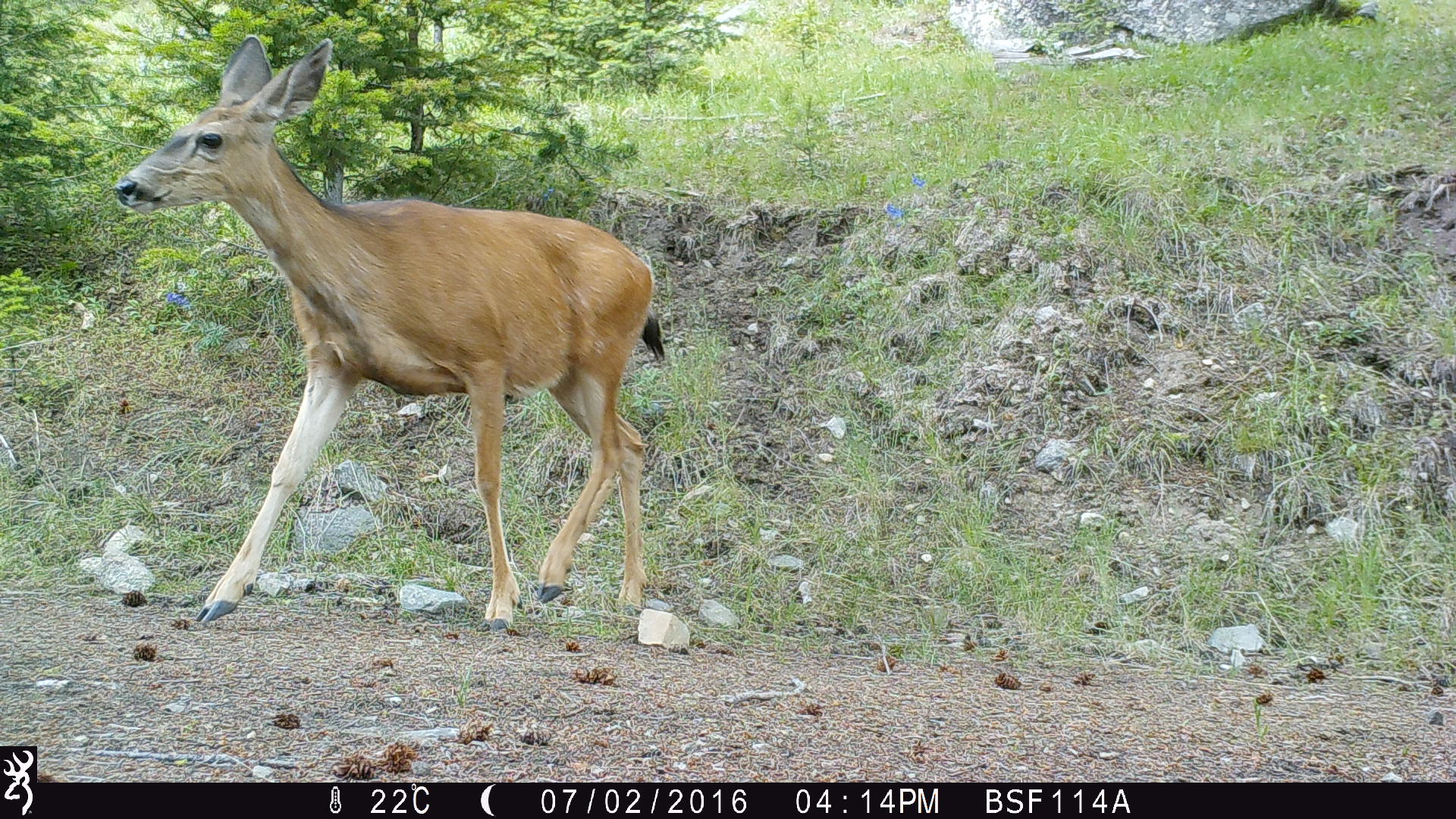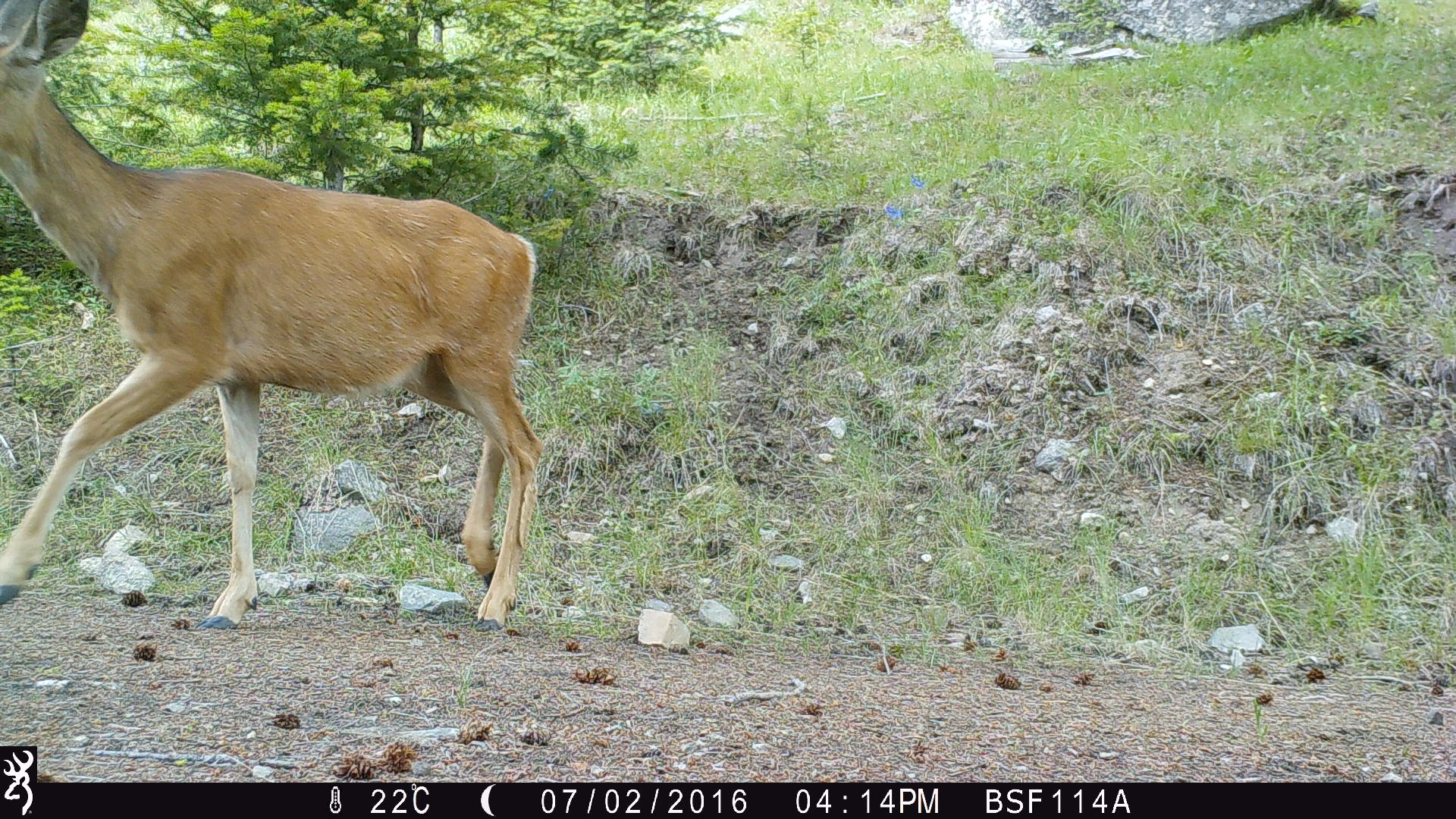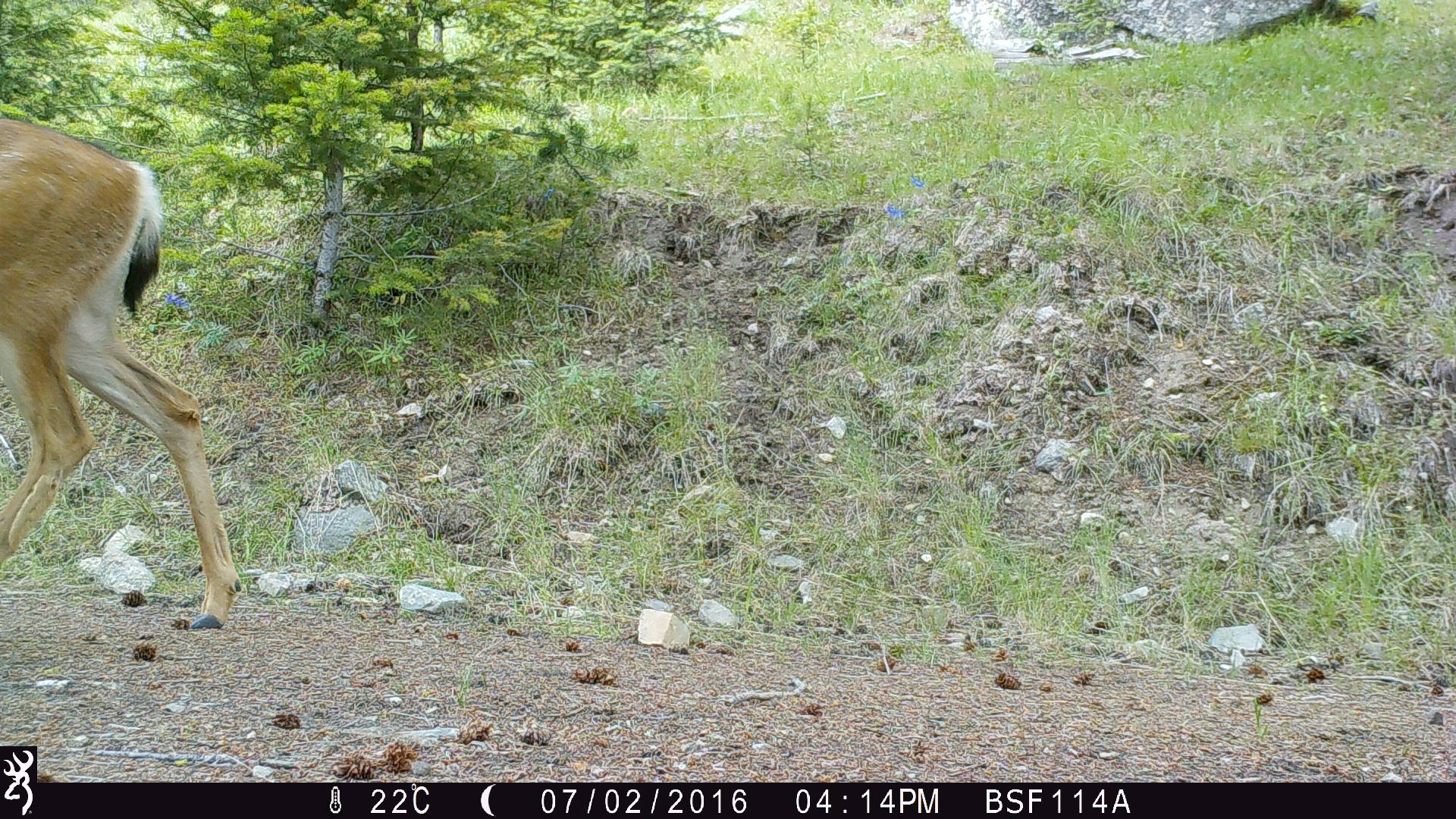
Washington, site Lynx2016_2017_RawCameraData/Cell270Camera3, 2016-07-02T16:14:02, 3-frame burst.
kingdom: Animalia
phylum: Chordata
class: Mammalia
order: Artiodactyla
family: Cervidae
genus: Odocoileus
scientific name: Odocoileus hemionus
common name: mule deer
Odocoileus hemionus (mule deer). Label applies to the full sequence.